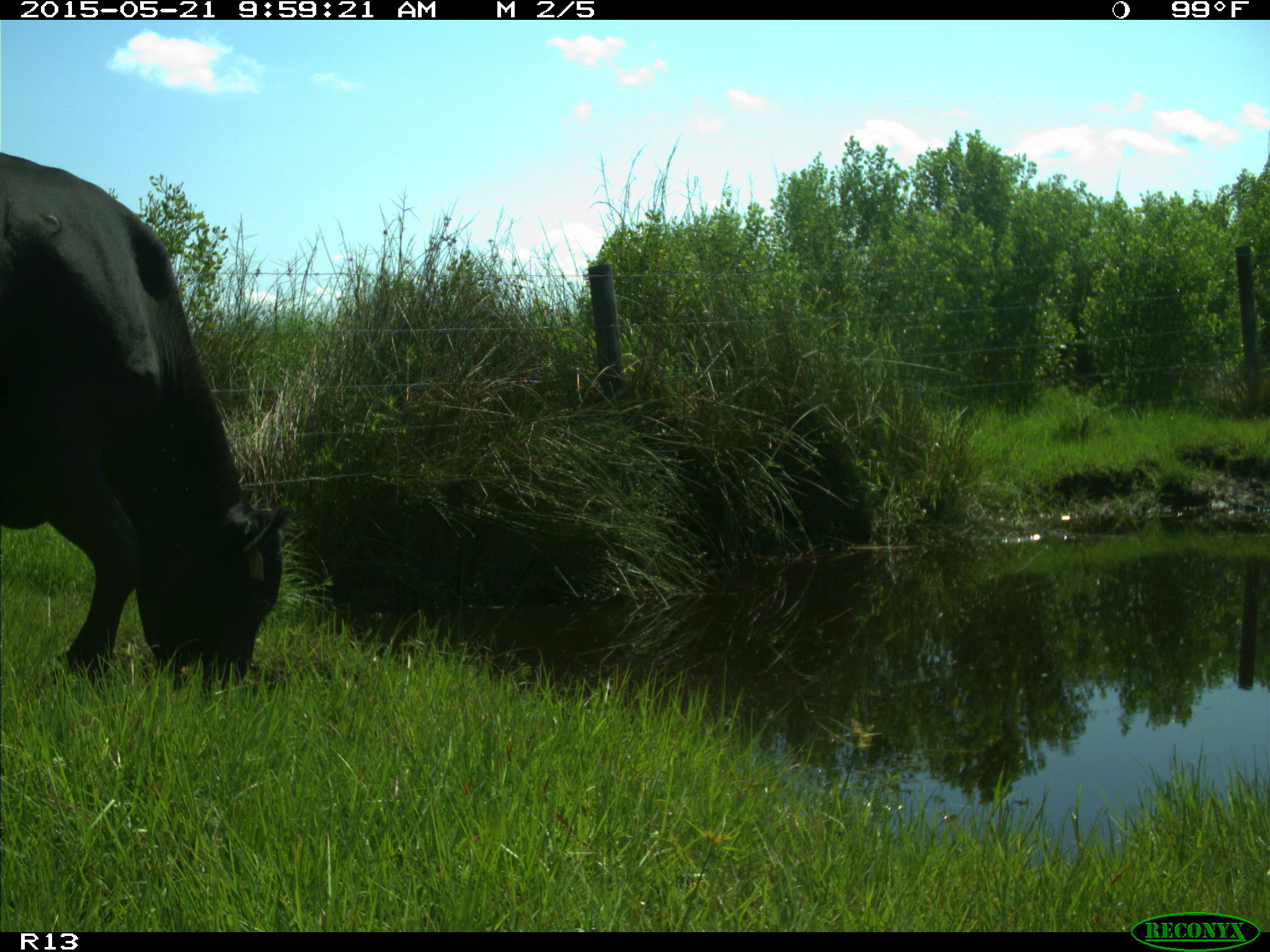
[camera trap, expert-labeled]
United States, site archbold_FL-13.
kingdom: Animalia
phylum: Chordata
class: Mammalia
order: Artiodactyla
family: Bovidae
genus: Bos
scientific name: Bos taurus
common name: domestic cow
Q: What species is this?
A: Bos taurus (domestic cow).